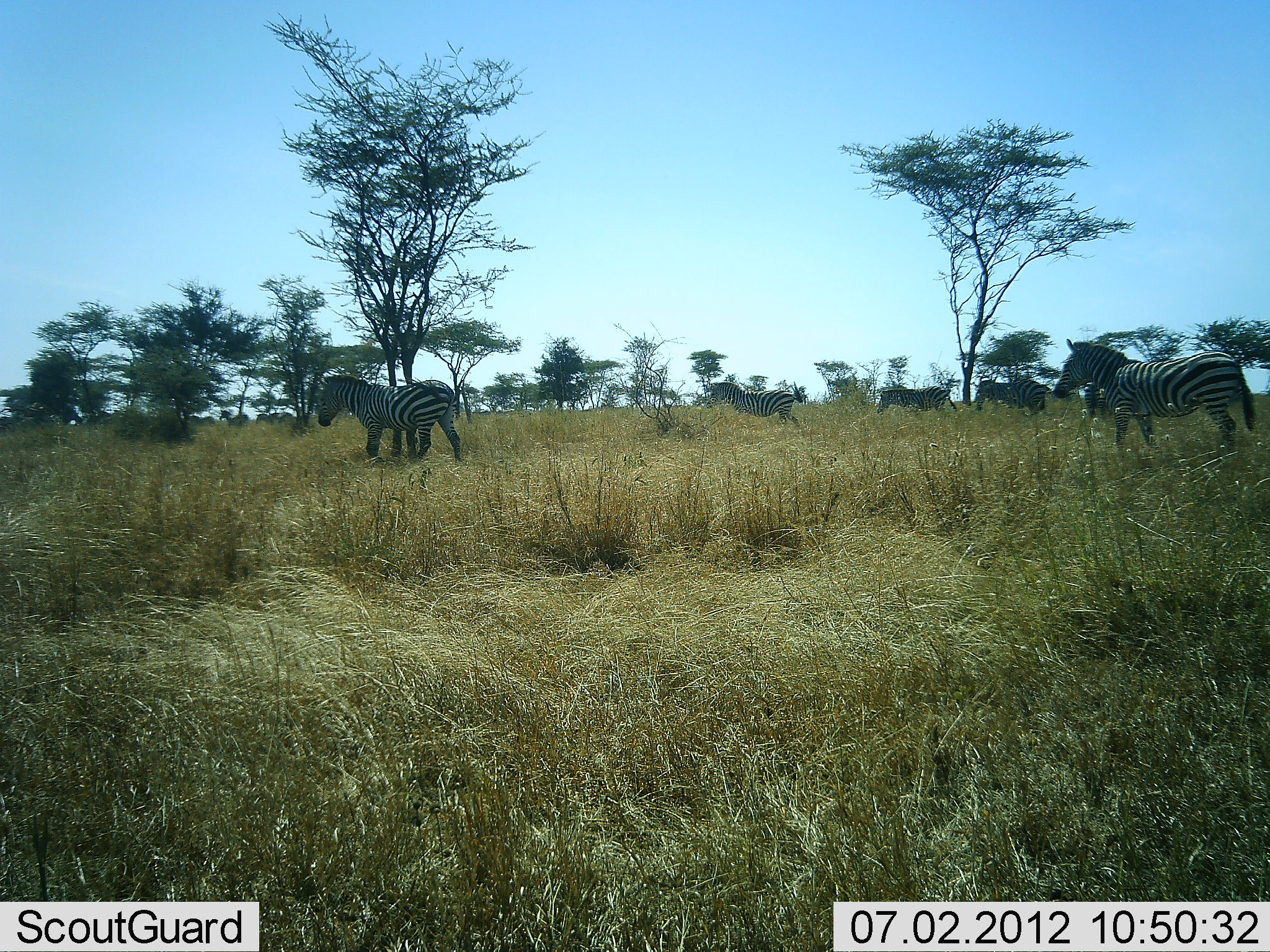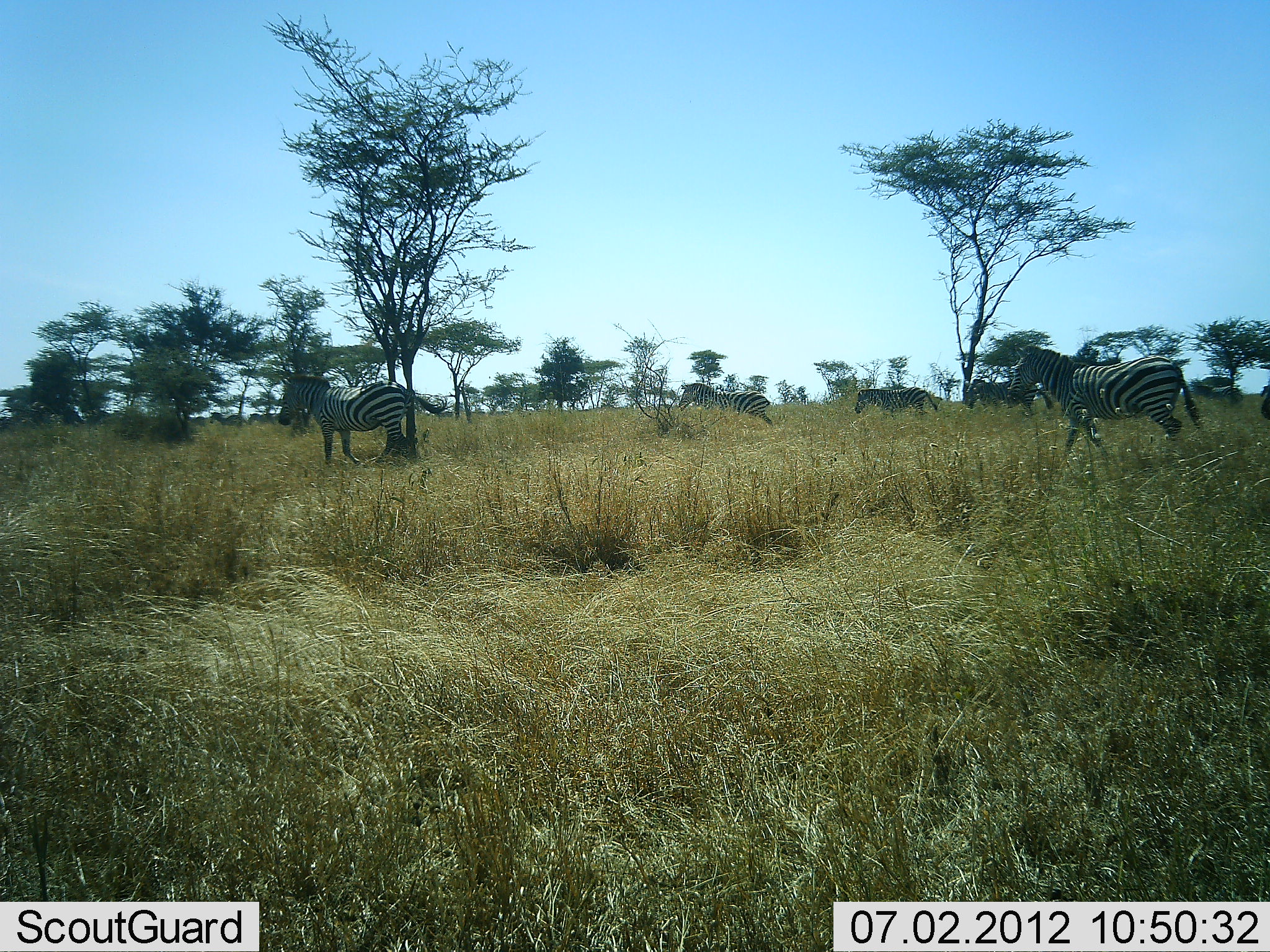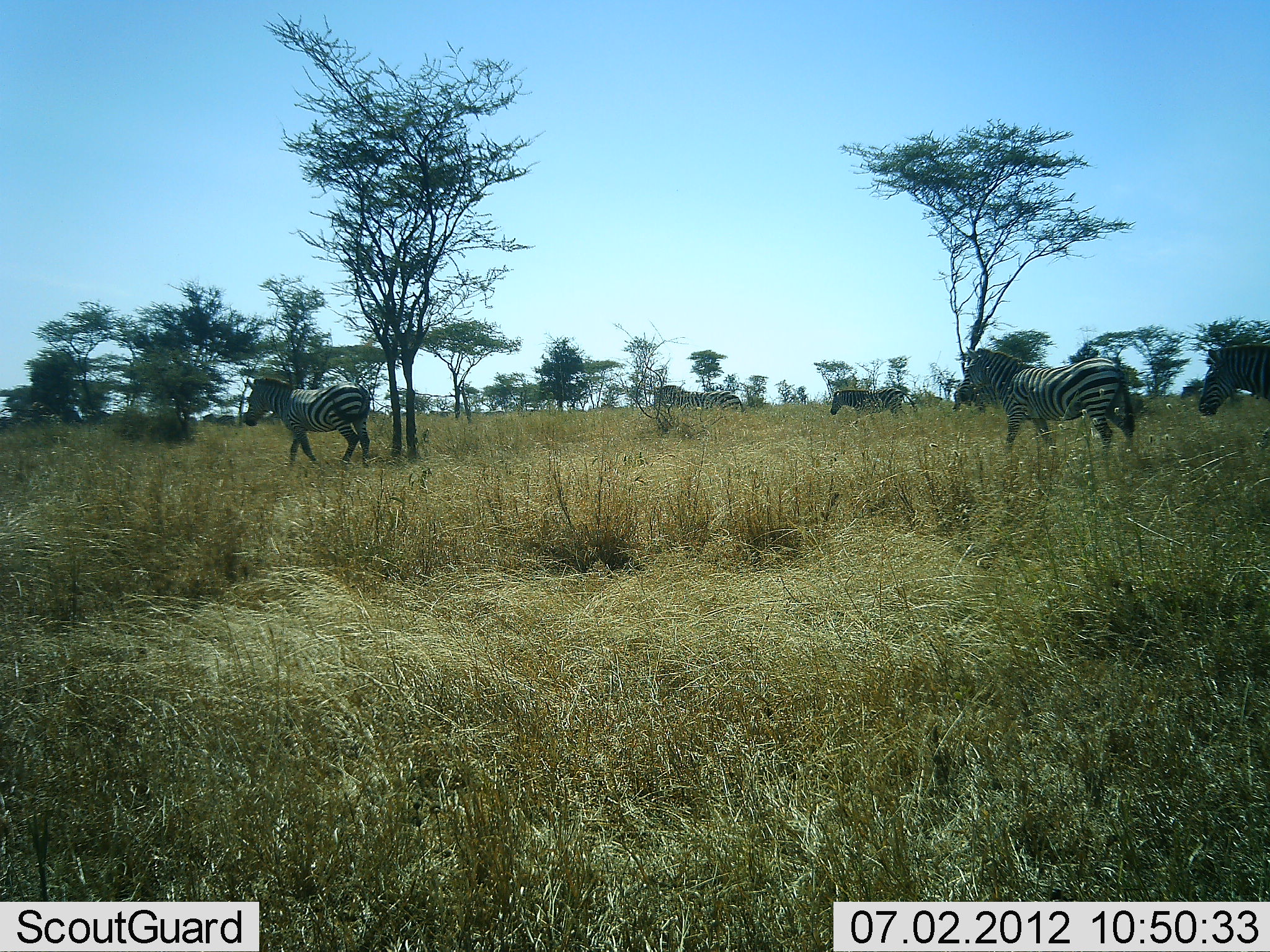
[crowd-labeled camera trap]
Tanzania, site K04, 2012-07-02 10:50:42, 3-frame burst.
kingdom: Animalia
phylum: Chordata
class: Mammalia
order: Perissodactyla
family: Equidae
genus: Equus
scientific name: Equus quagga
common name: plains zebra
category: zebra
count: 11-50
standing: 0%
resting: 0%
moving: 100%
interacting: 0%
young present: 0%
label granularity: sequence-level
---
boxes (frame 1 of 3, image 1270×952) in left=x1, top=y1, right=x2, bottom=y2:
animal: left=1053, top=338, right=1259, bottom=460; left=313, top=372, right=467, bottom=464; left=704, top=381, right=806, bottom=431; left=972, top=375, right=1052, bottom=417; left=877, top=385, right=956, bottom=417; left=1081, top=383, right=1108, bottom=419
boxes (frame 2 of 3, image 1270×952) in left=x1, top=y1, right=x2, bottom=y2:
animal: left=1007, top=343, right=1206, bottom=471; left=277, top=372, right=451, bottom=467; left=678, top=381, right=774, bottom=428; left=962, top=376, right=1054, bottom=417; left=853, top=386, right=939, bottom=417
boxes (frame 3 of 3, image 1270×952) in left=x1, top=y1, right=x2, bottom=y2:
animal: left=963, top=346, right=1140, bottom=469; left=239, top=374, right=374, bottom=470; left=1198, top=340, right=1270, bottom=422; left=656, top=383, right=747, bottom=417; left=828, top=387, right=918, bottom=421; left=951, top=376, right=989, bottom=412